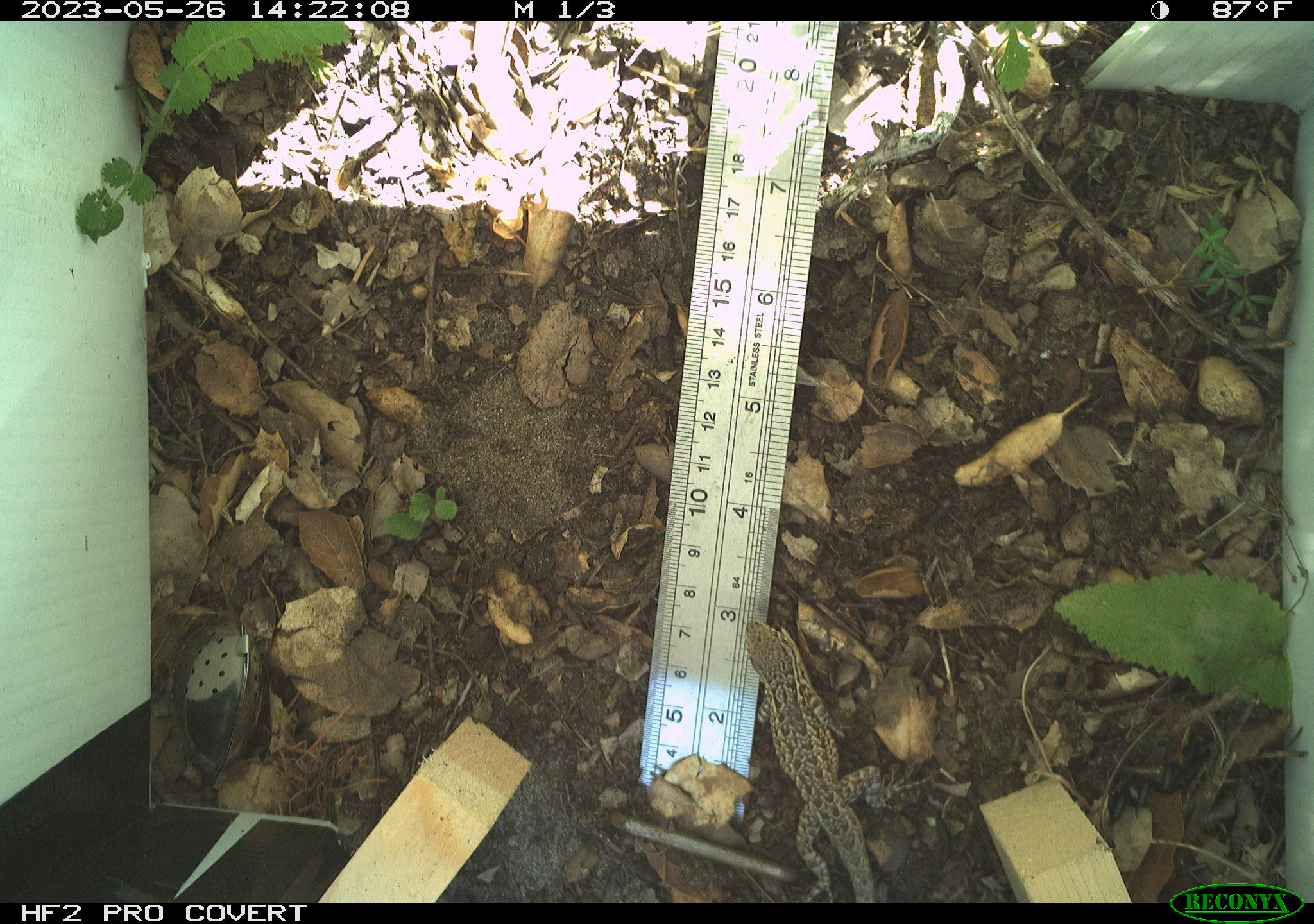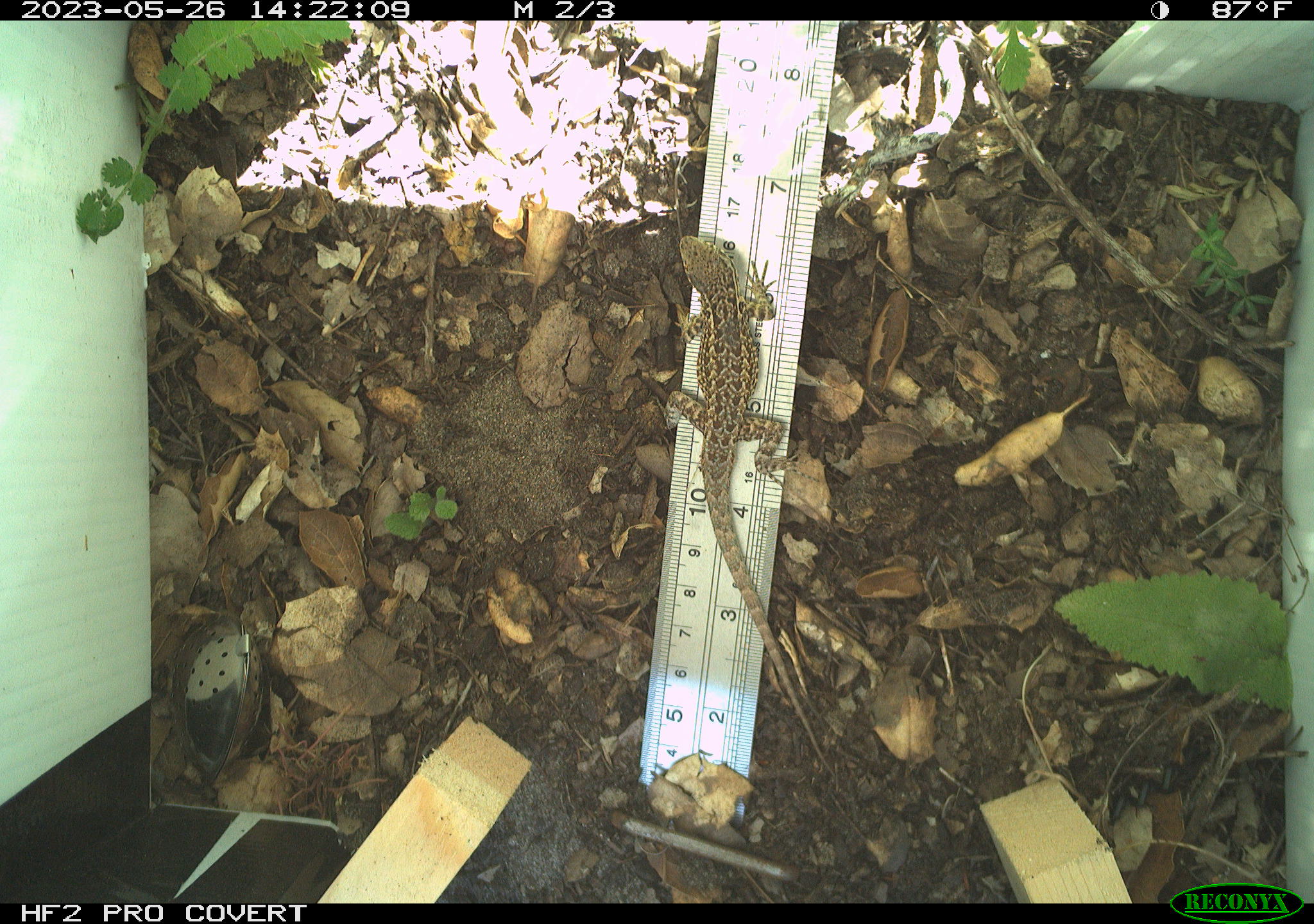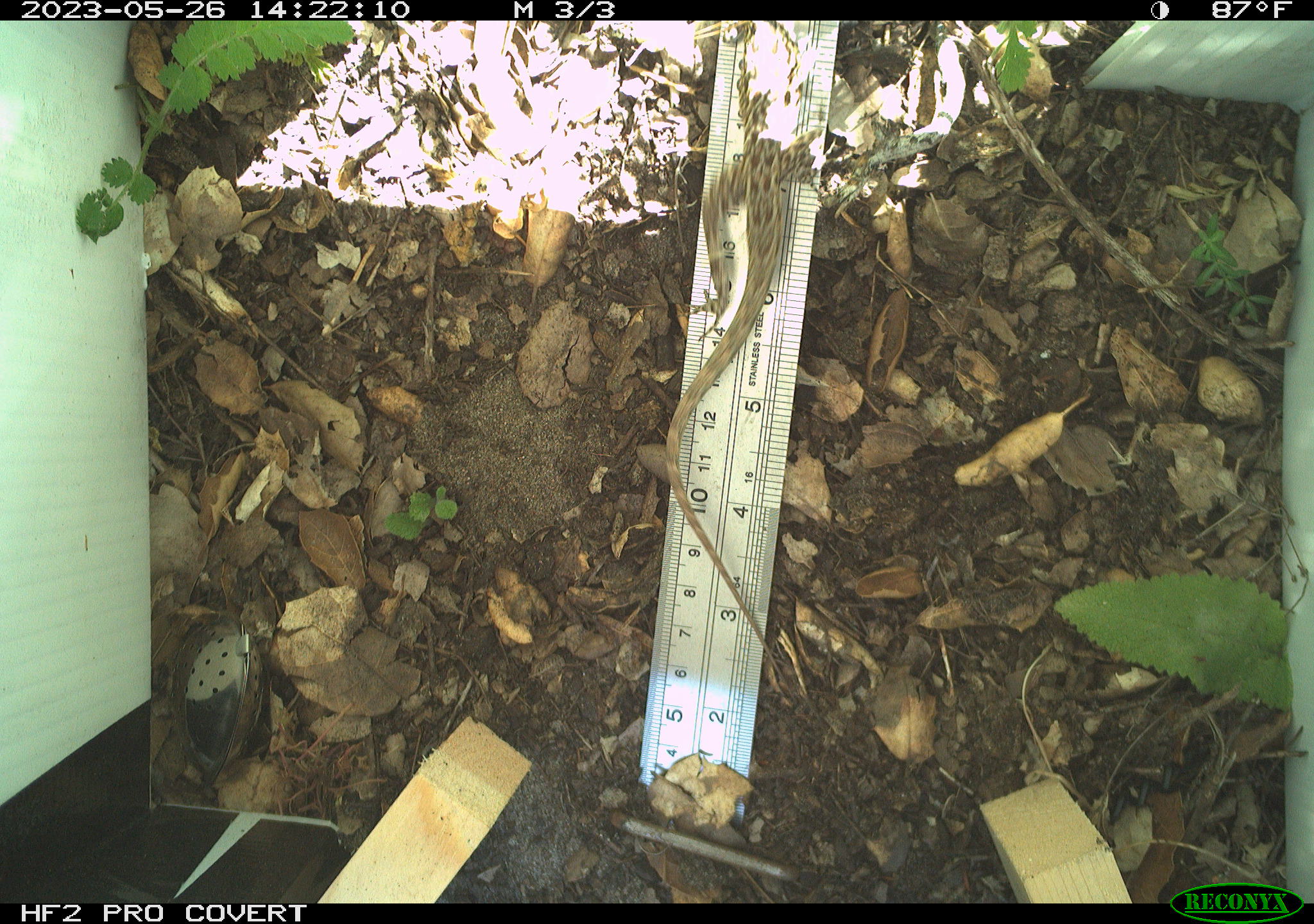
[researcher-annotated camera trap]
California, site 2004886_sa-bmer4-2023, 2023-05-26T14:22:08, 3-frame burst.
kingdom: Animalia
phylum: Chordata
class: Reptilia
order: Squamata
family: Phrynosomatidae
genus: Uta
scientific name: Uta stansburiana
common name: common side-blotched lizard